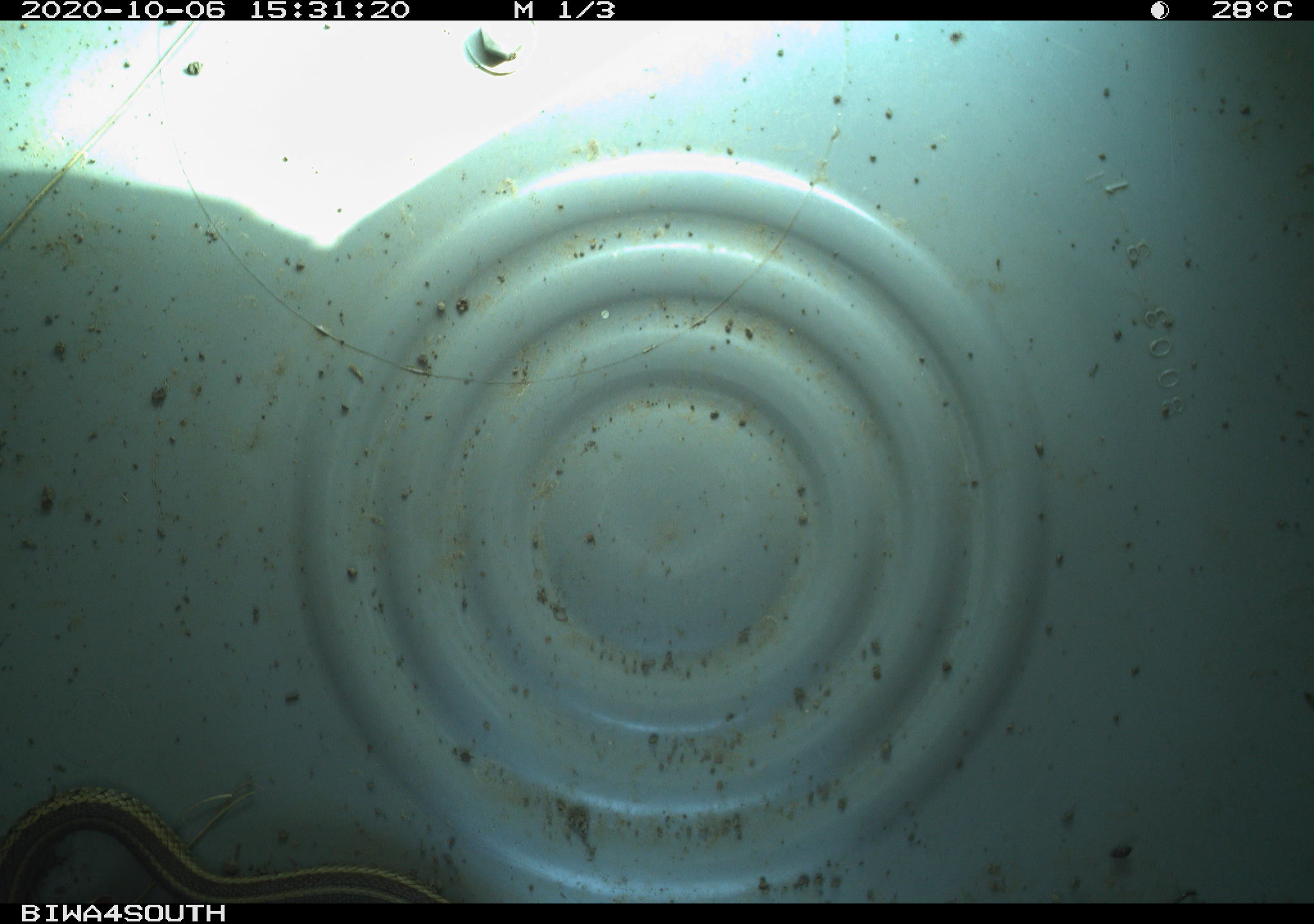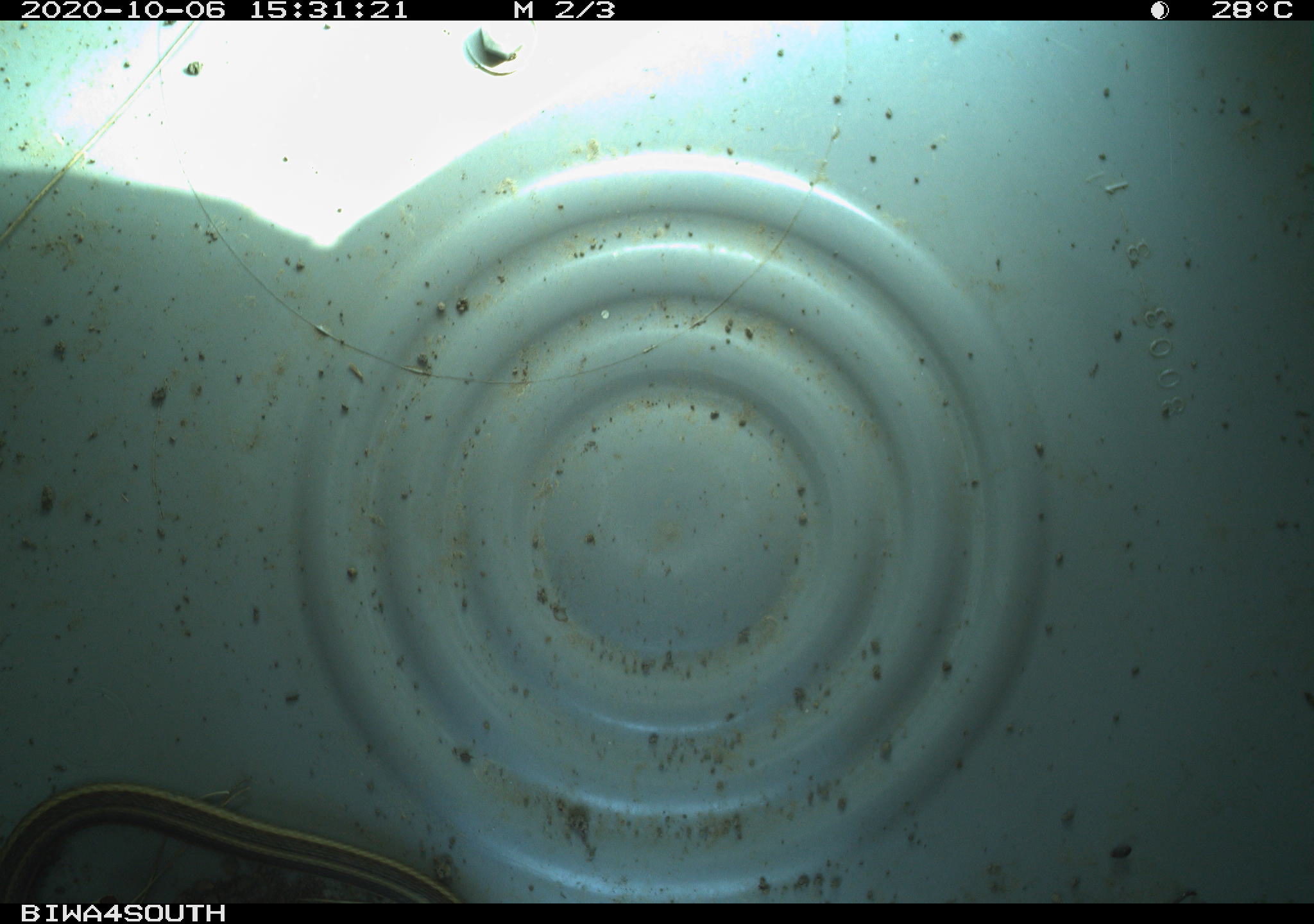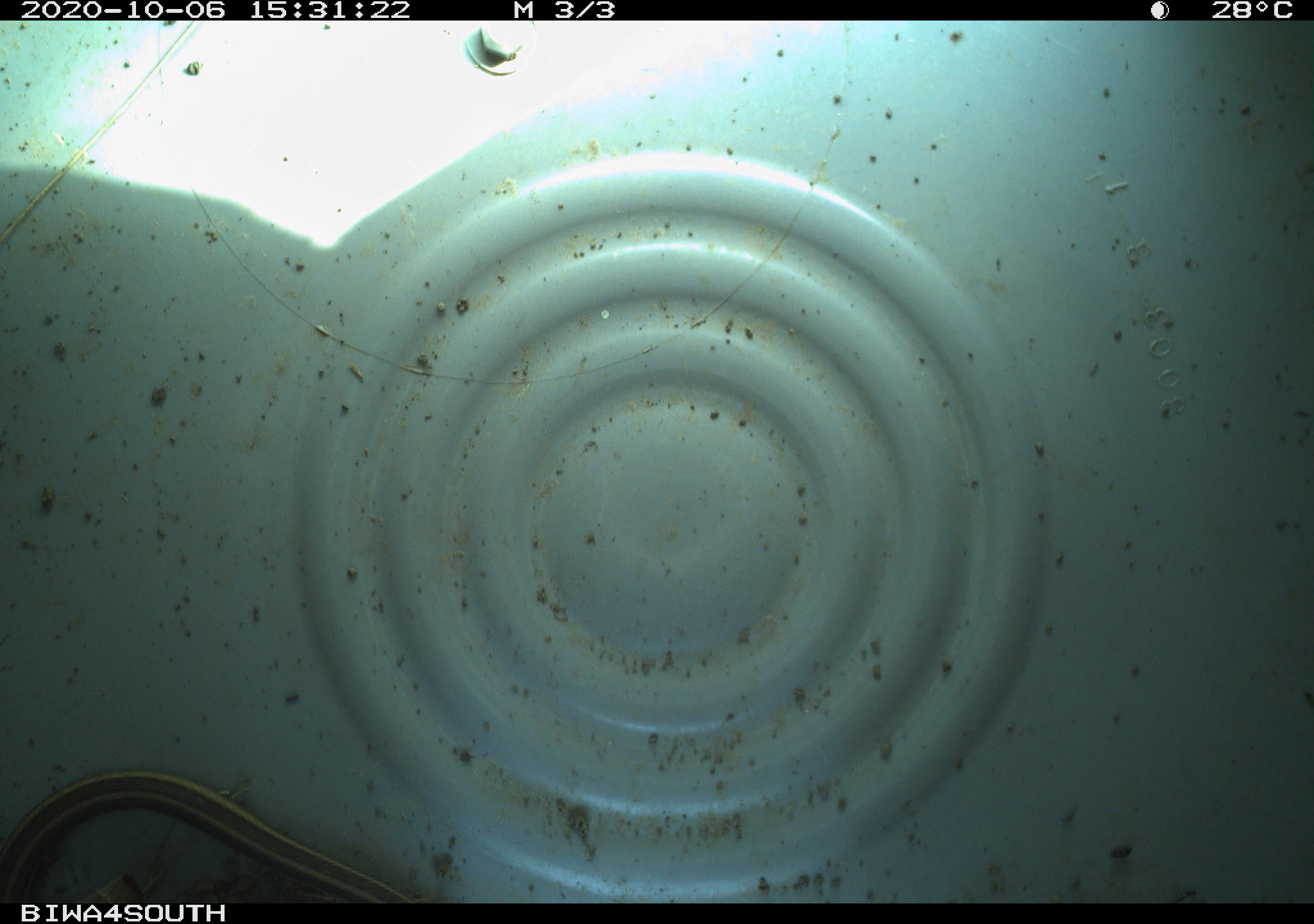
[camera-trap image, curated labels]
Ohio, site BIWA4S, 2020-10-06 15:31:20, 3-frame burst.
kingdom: Animalia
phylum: Chordata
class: Reptilia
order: Squamata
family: Colubridae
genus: Thamnophis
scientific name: Thamnophis sirtalis sirtalis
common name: eastern gartersnake